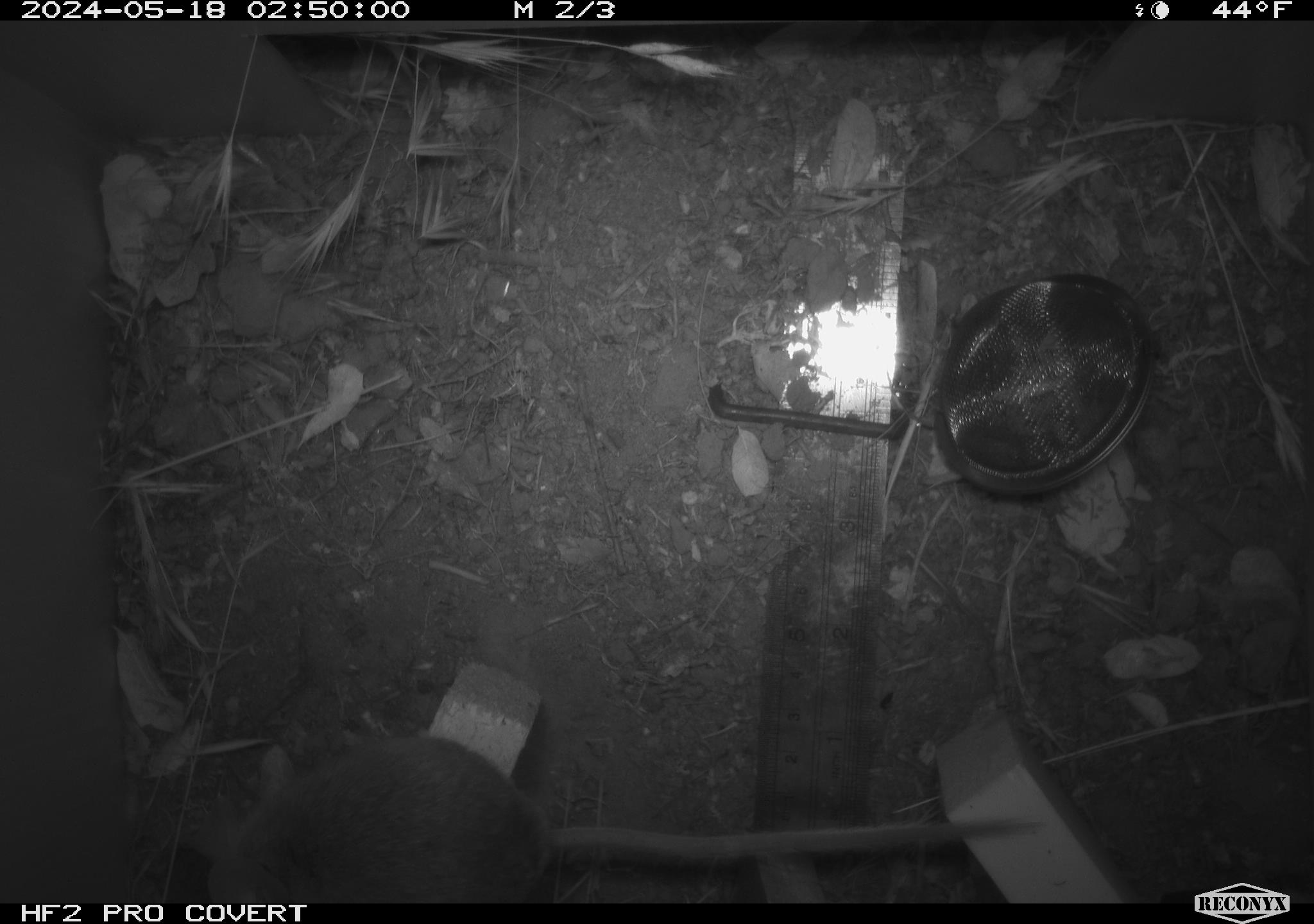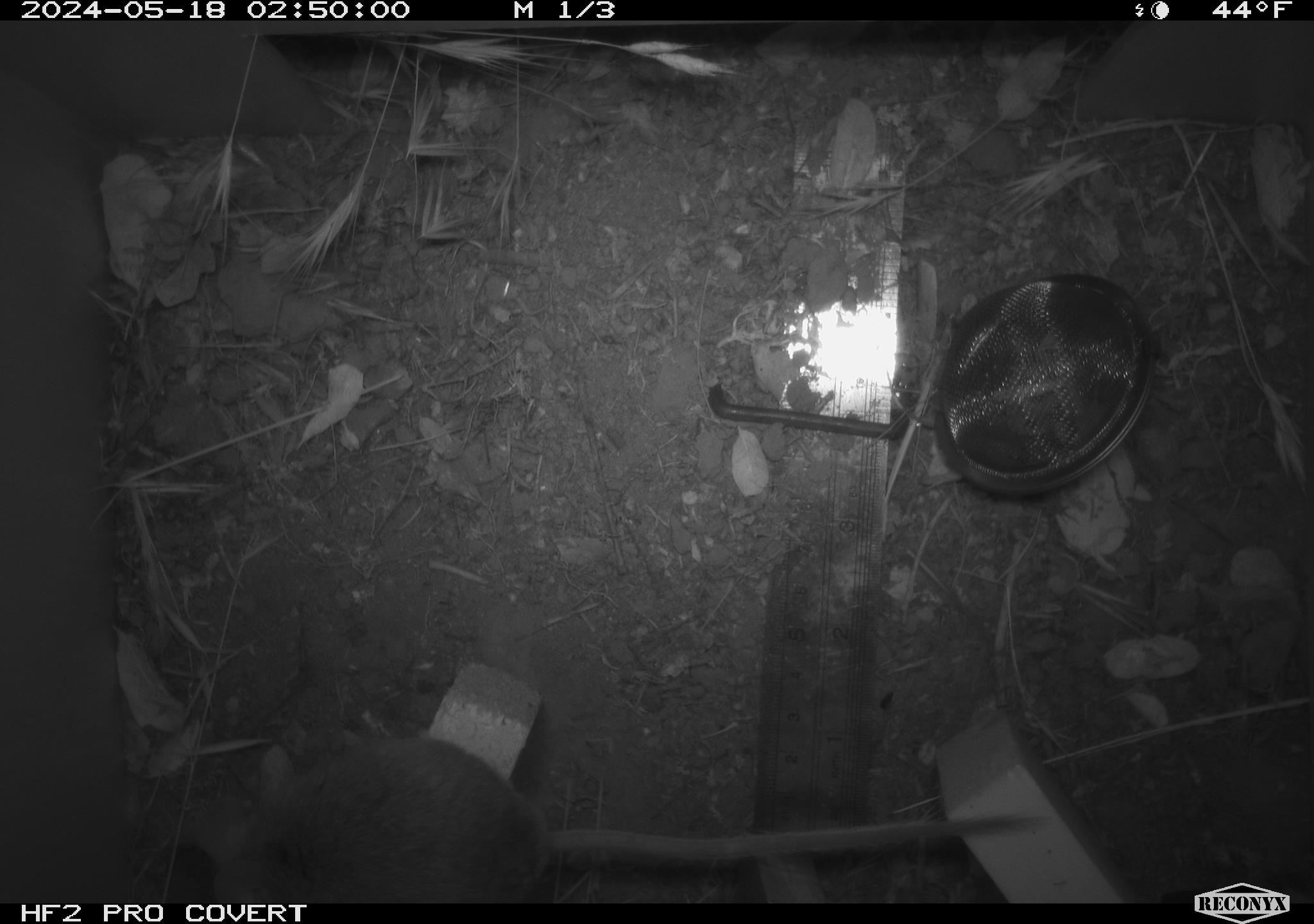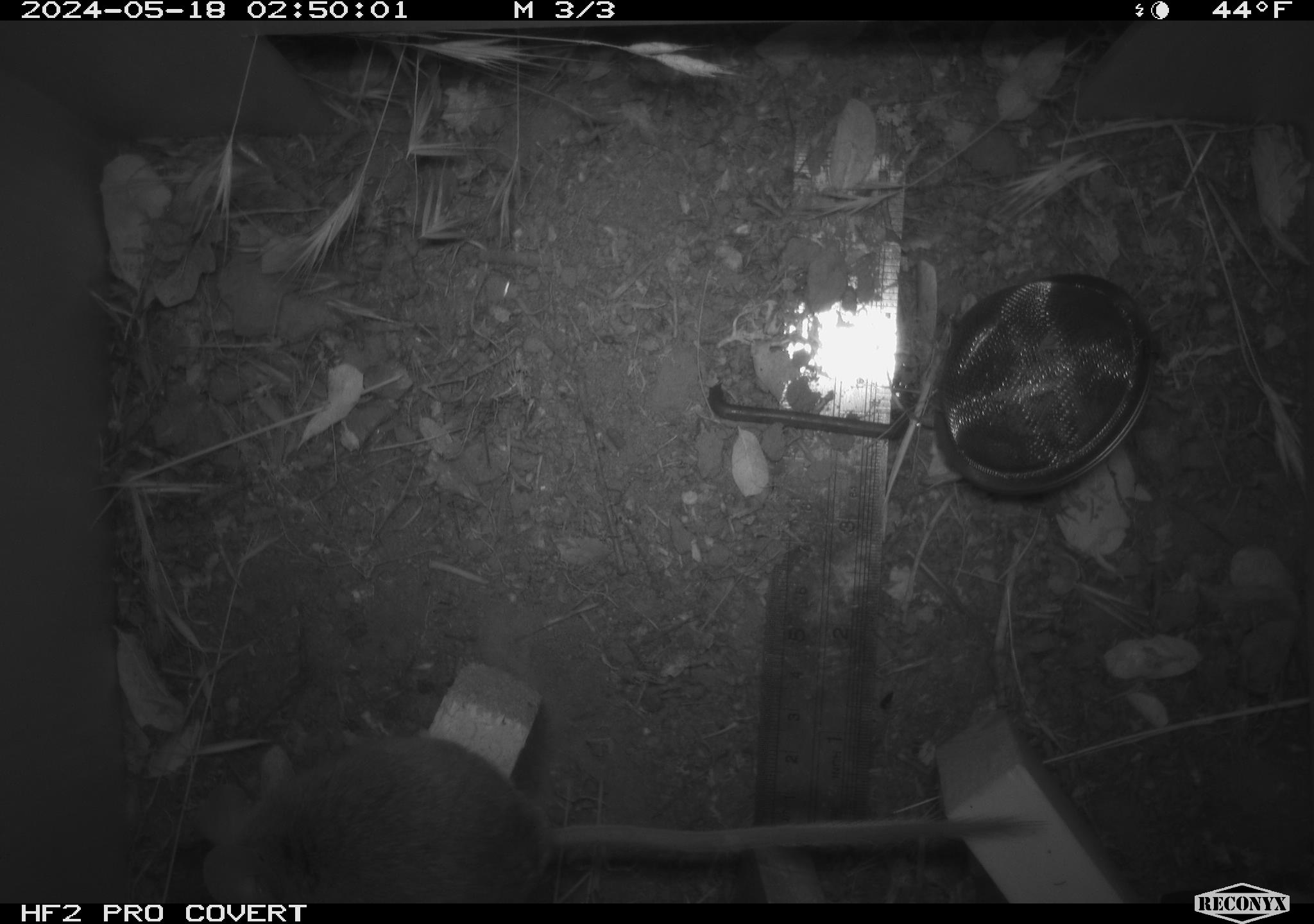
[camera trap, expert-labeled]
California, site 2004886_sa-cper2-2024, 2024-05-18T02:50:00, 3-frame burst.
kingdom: Animalia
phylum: Chordata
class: Mammalia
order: Rodentia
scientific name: Rodentia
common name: rodent